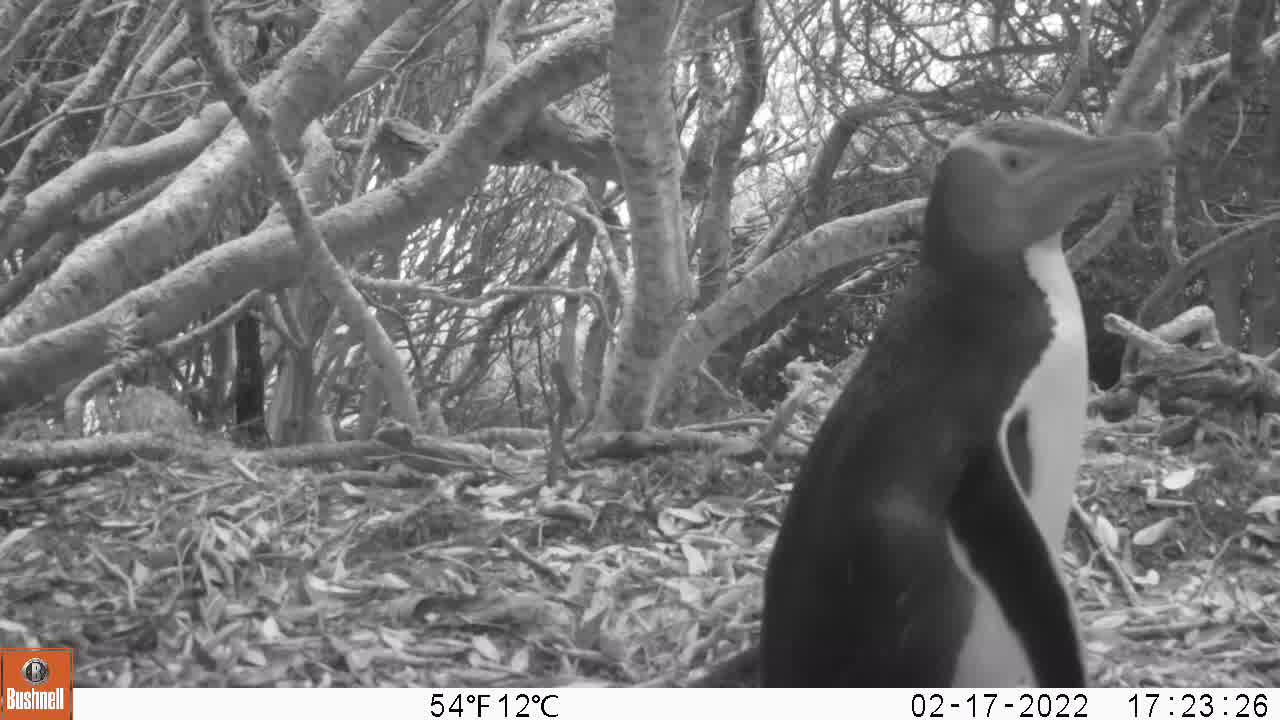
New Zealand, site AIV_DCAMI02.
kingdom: Animalia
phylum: Chordata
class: Aves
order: Sphenisciformes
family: Spheniscidae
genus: Megadyptes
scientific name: Megadyptes antipodes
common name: yellow-eyed penguin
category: yellow eyed penguin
Yellow eyed penguin (yellow-eyed penguin) (Megadyptes antipodes).